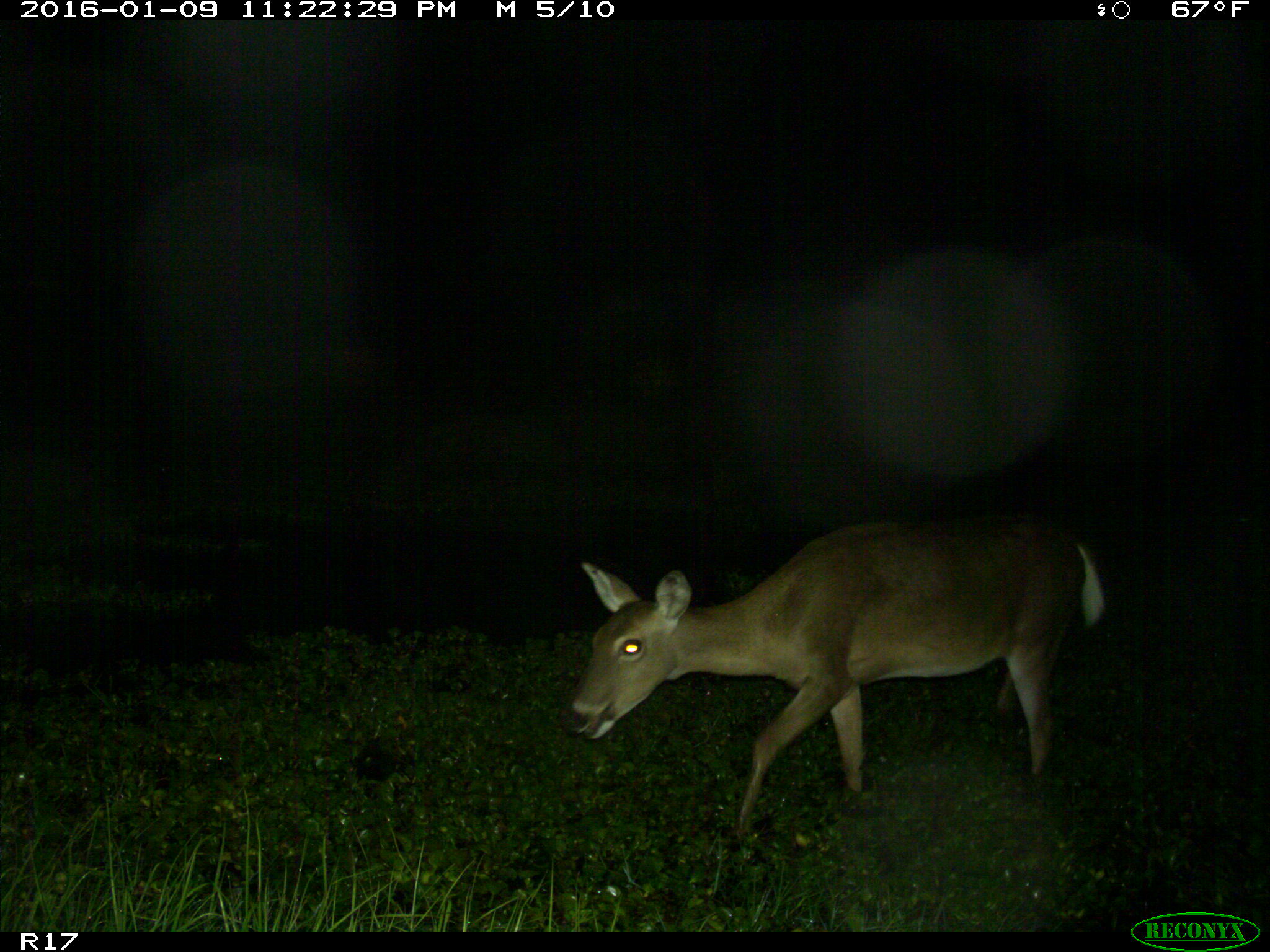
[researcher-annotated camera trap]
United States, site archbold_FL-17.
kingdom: Animalia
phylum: Chordata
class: Mammalia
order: Artiodactyla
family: Cervidae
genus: Odocoileus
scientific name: Odocoileus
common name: deer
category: unidentified deer